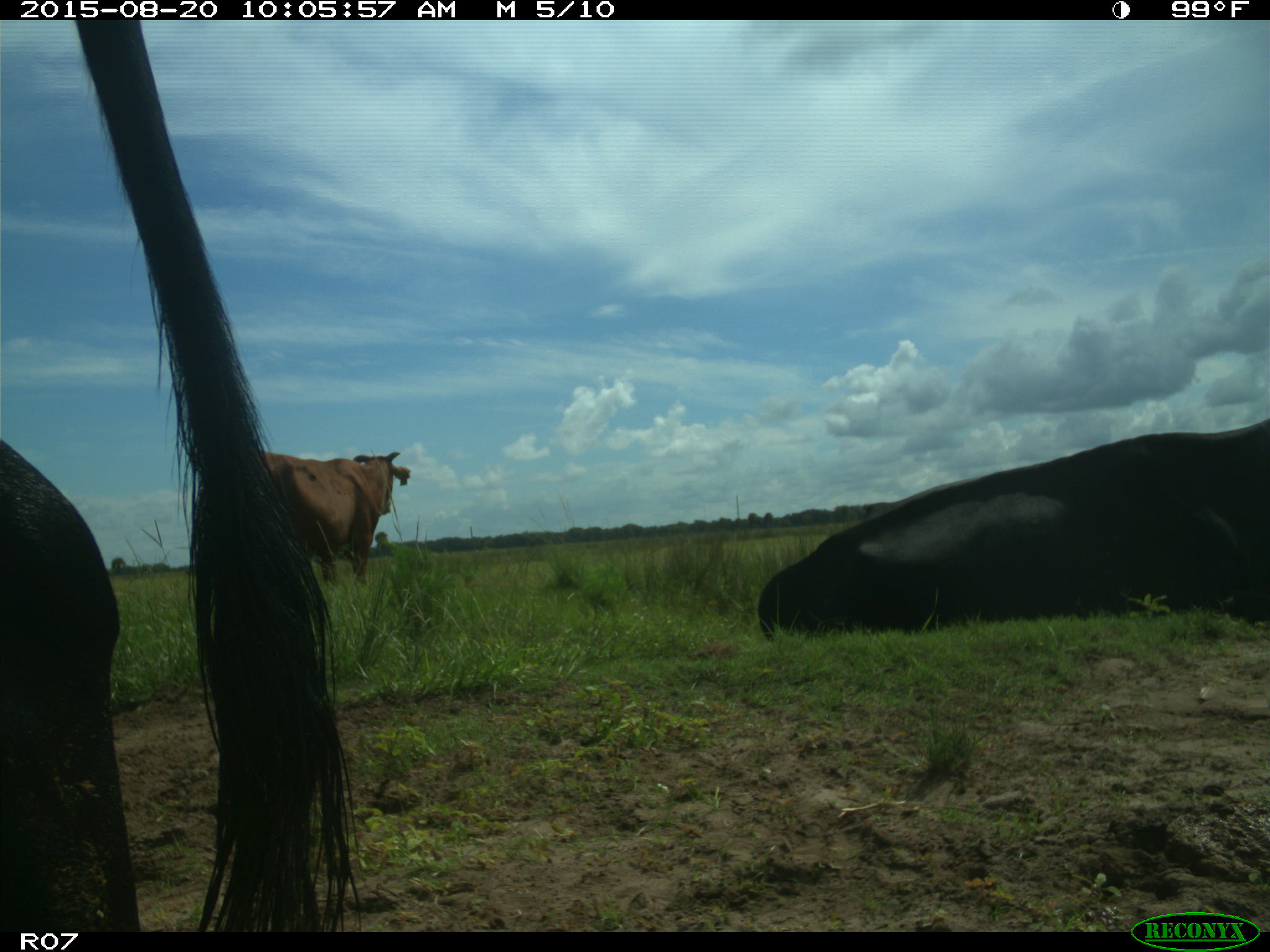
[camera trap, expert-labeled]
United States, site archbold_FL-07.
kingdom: Animalia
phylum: Chordata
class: Mammalia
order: Artiodactyla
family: Bovidae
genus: Bos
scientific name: Bos taurus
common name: domestic cow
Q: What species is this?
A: Bos taurus (domestic cow).